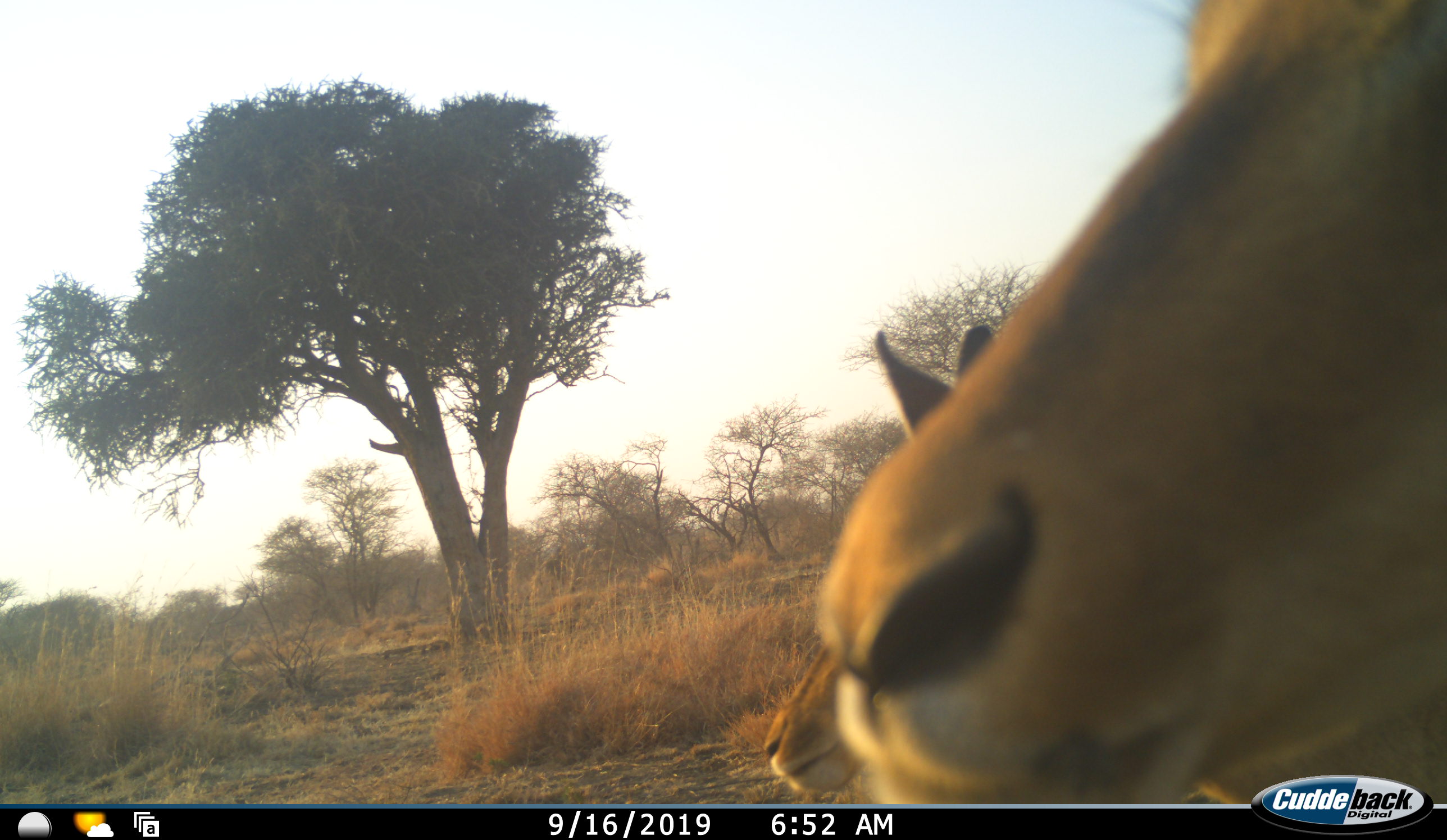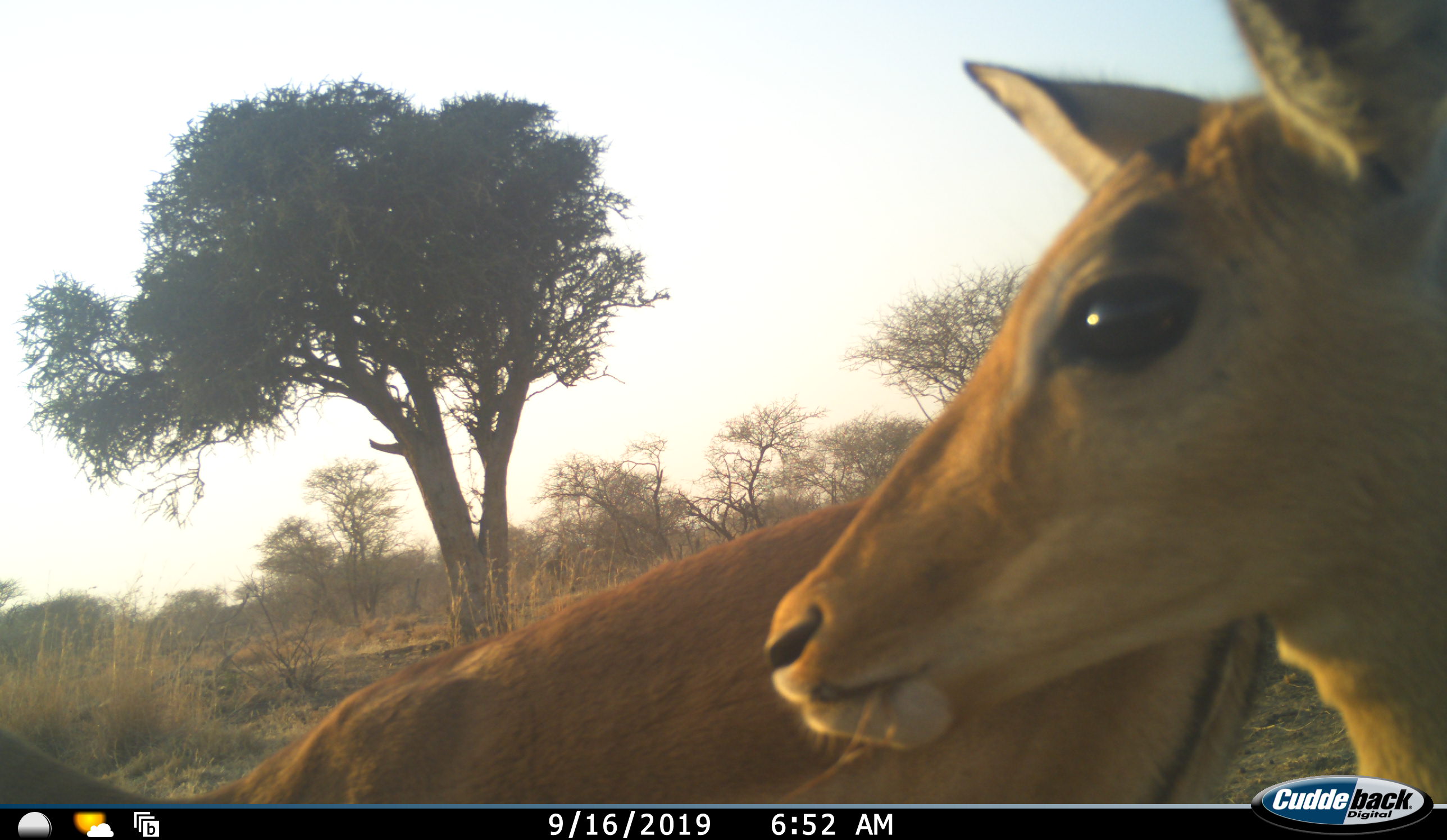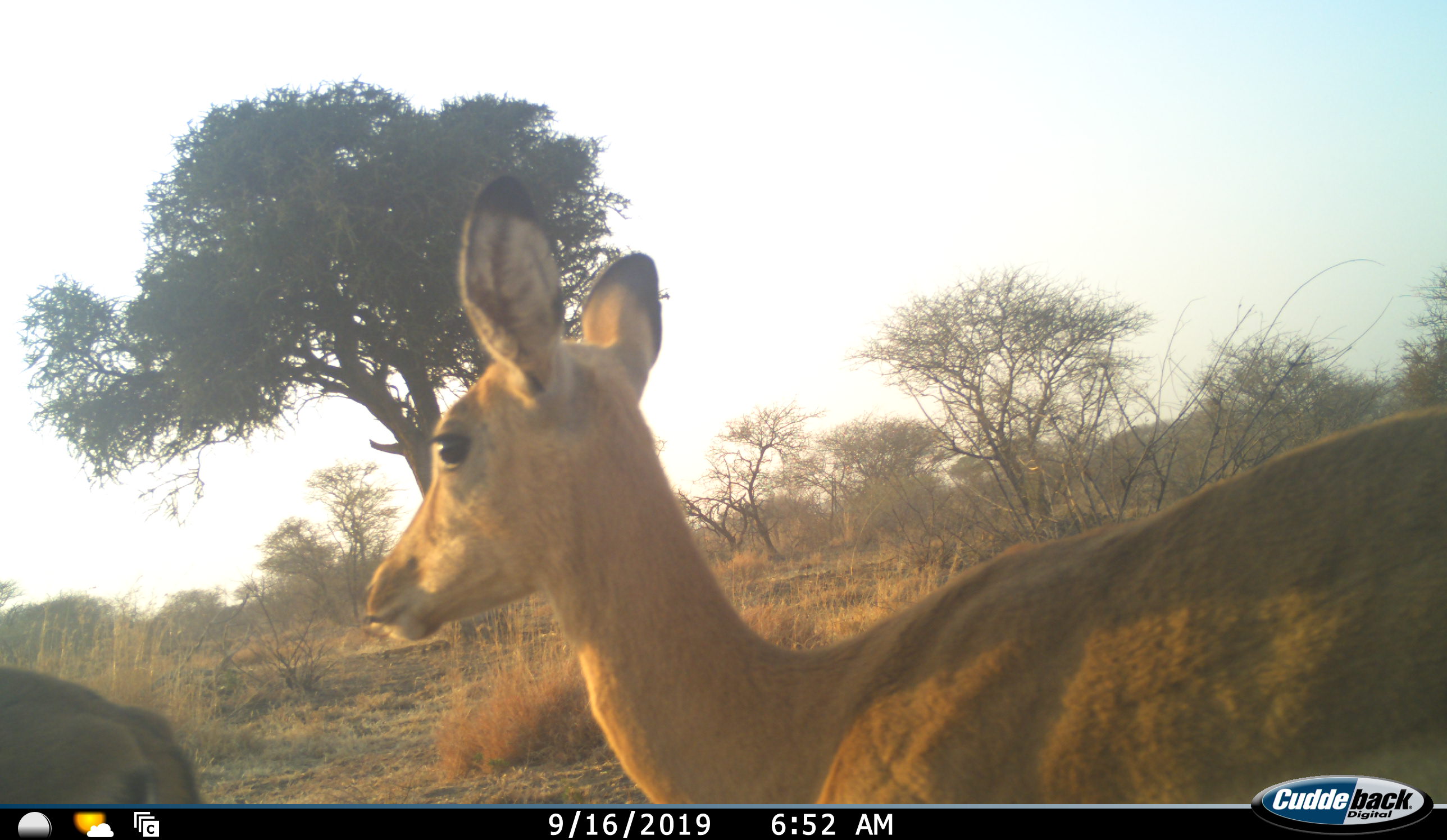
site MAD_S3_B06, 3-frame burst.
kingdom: Animalia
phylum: Chordata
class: Mammalia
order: Artiodactyla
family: Bovidae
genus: Aepyceros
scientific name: Aepyceros melampus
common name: impala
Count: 2.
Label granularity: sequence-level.